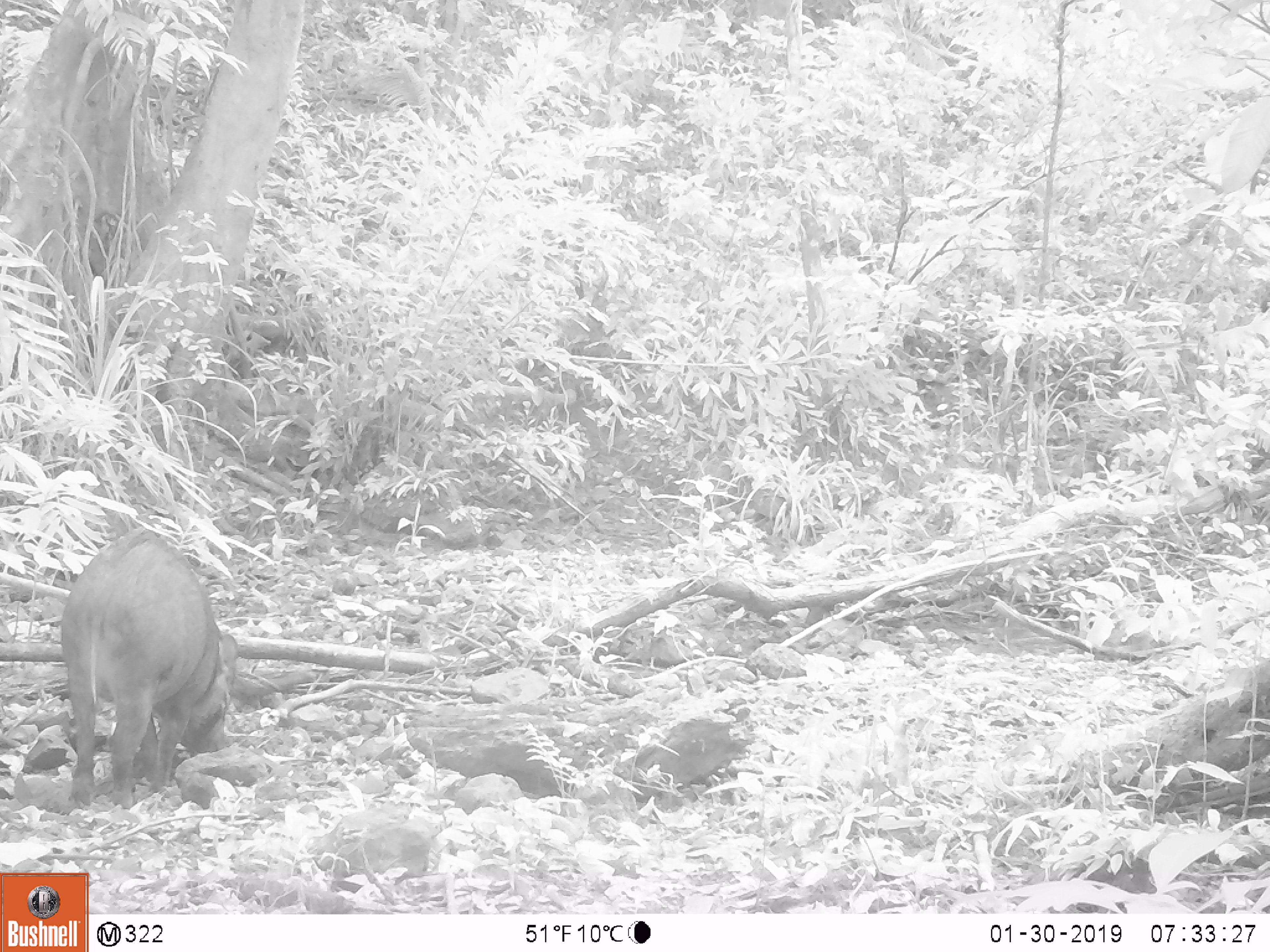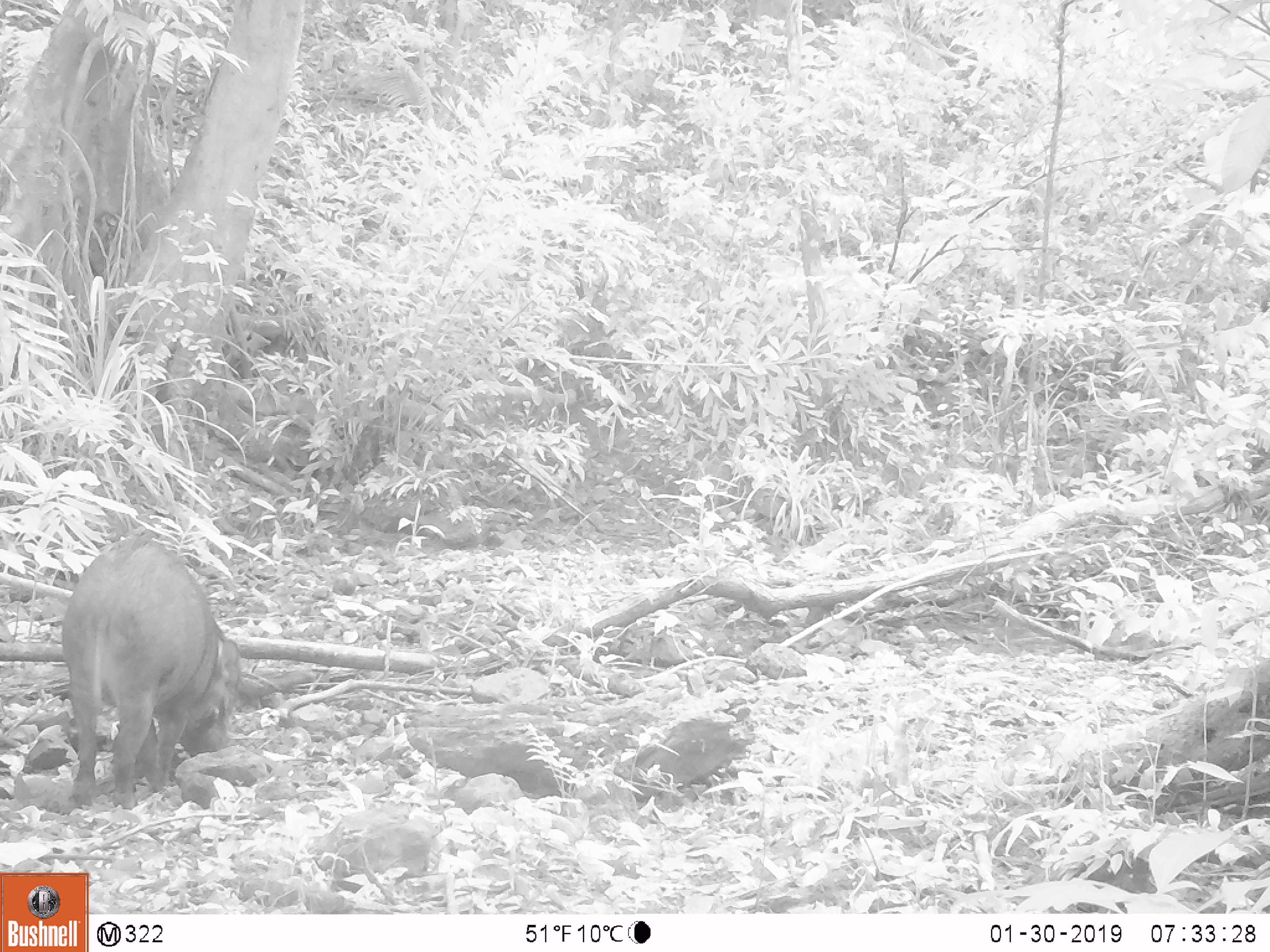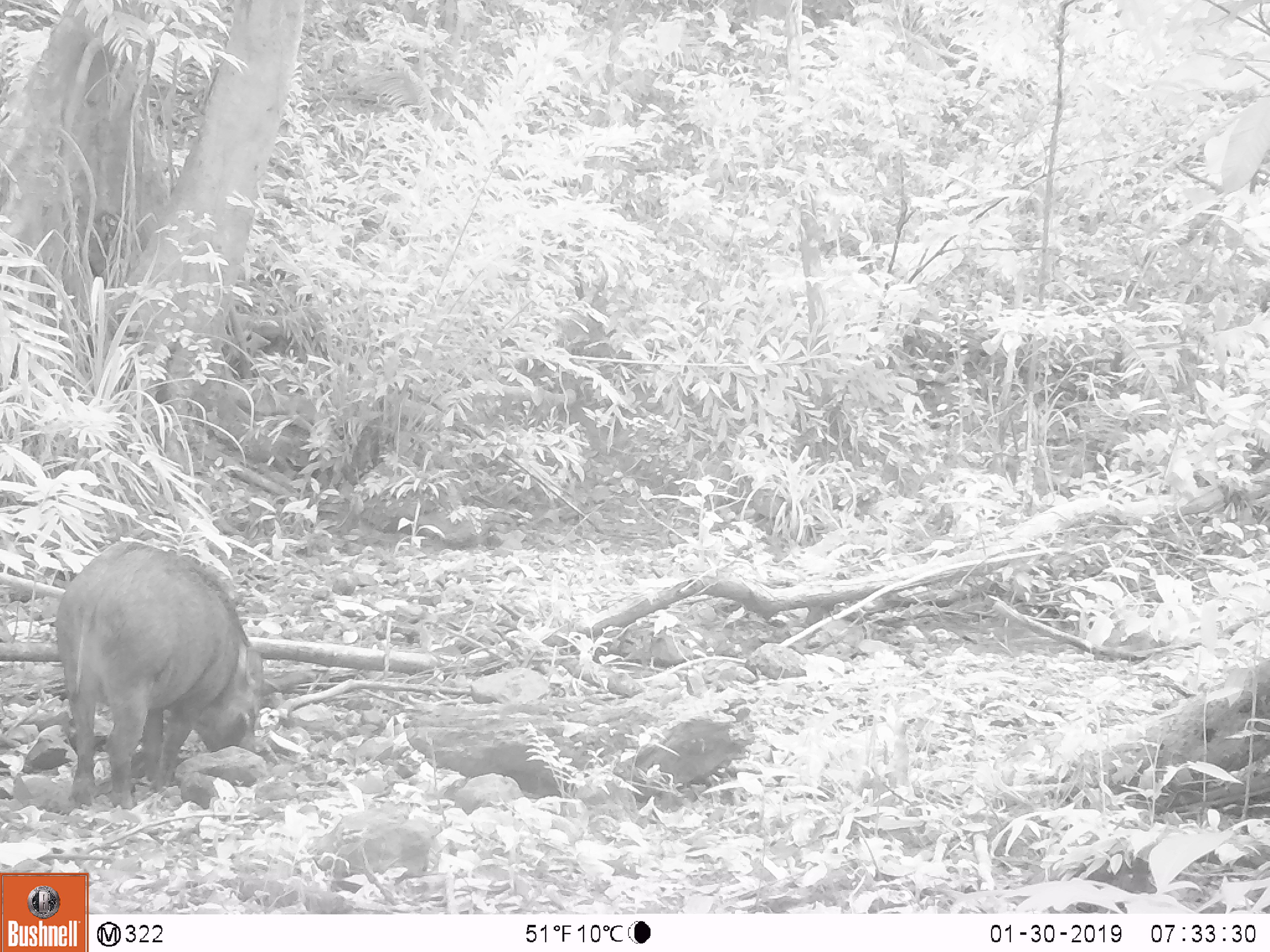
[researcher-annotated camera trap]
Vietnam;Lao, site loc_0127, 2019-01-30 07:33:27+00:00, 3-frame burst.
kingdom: Animalia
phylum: Chordata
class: Mammalia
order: Artiodactyla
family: Suidae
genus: Sus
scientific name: Sus scrofa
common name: eurasian wild pig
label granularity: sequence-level